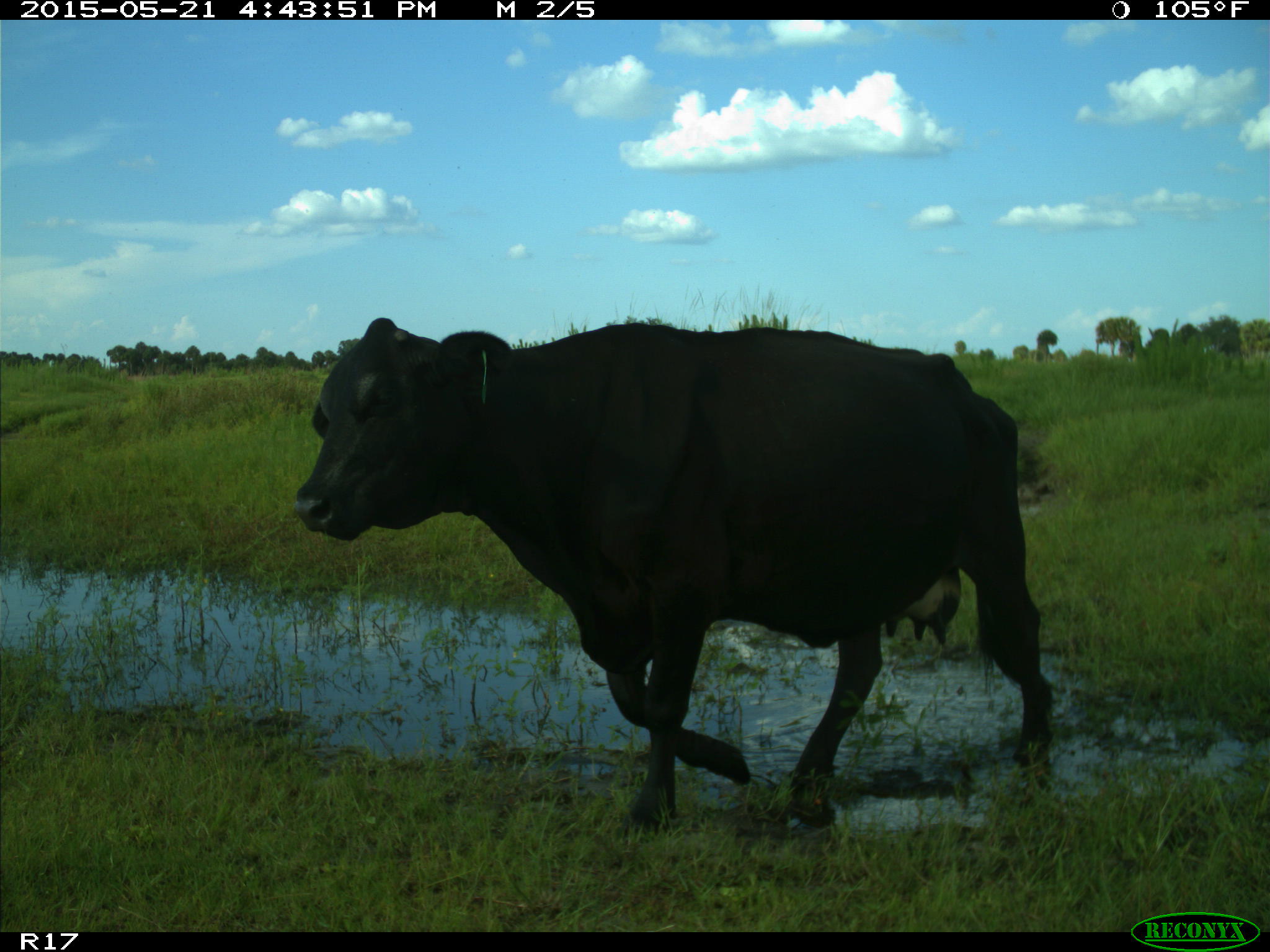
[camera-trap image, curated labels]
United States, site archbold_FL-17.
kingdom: Animalia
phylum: Chordata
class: Mammalia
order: Artiodactyla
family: Bovidae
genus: Bos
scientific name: Bos taurus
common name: domestic cow